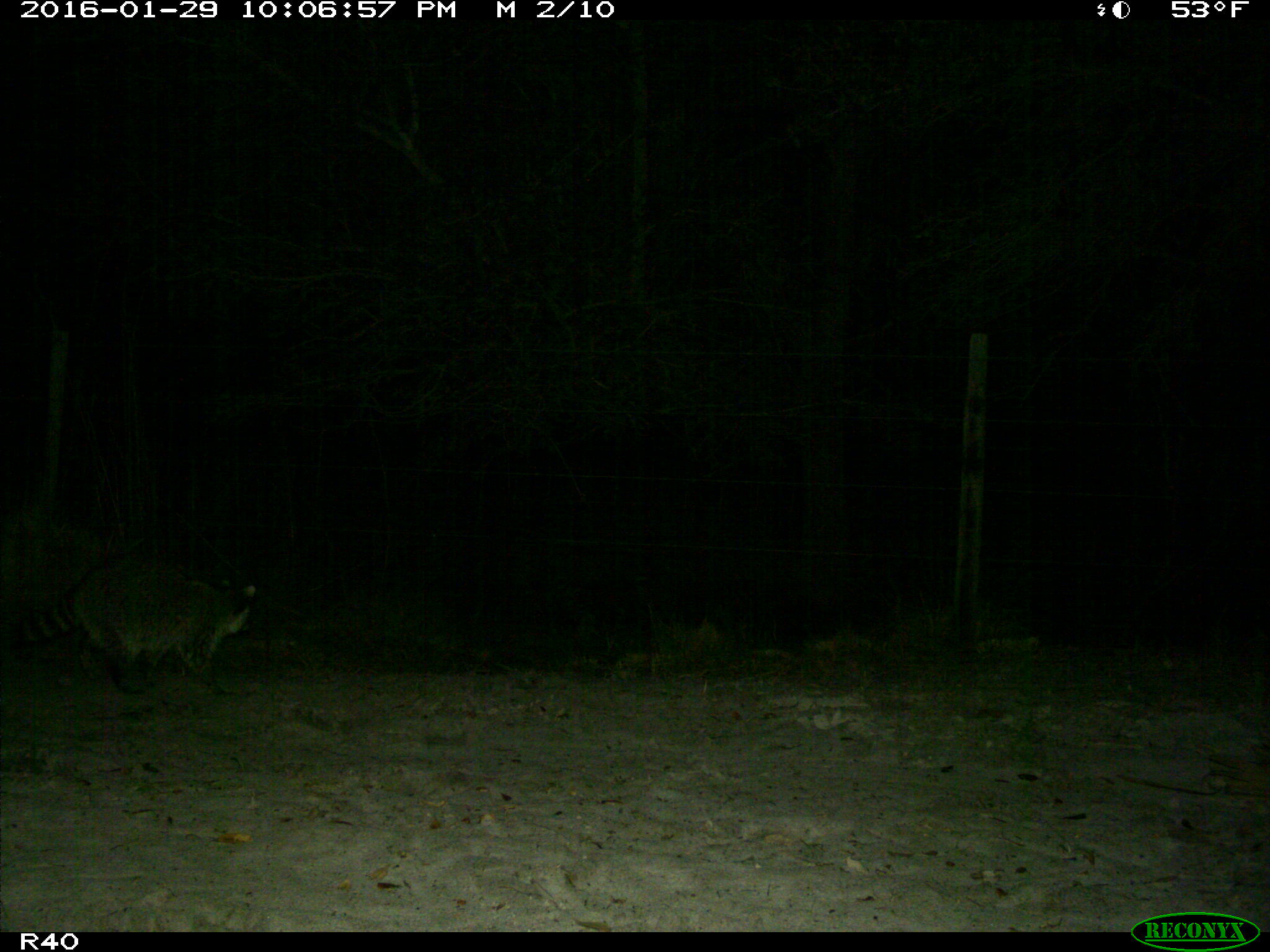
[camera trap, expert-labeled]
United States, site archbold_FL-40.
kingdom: Animalia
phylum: Chordata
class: Mammalia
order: Carnivora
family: Procyonidae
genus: Procyon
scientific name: Procyon lotor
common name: common raccoon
Procyon lotor (common raccoon).